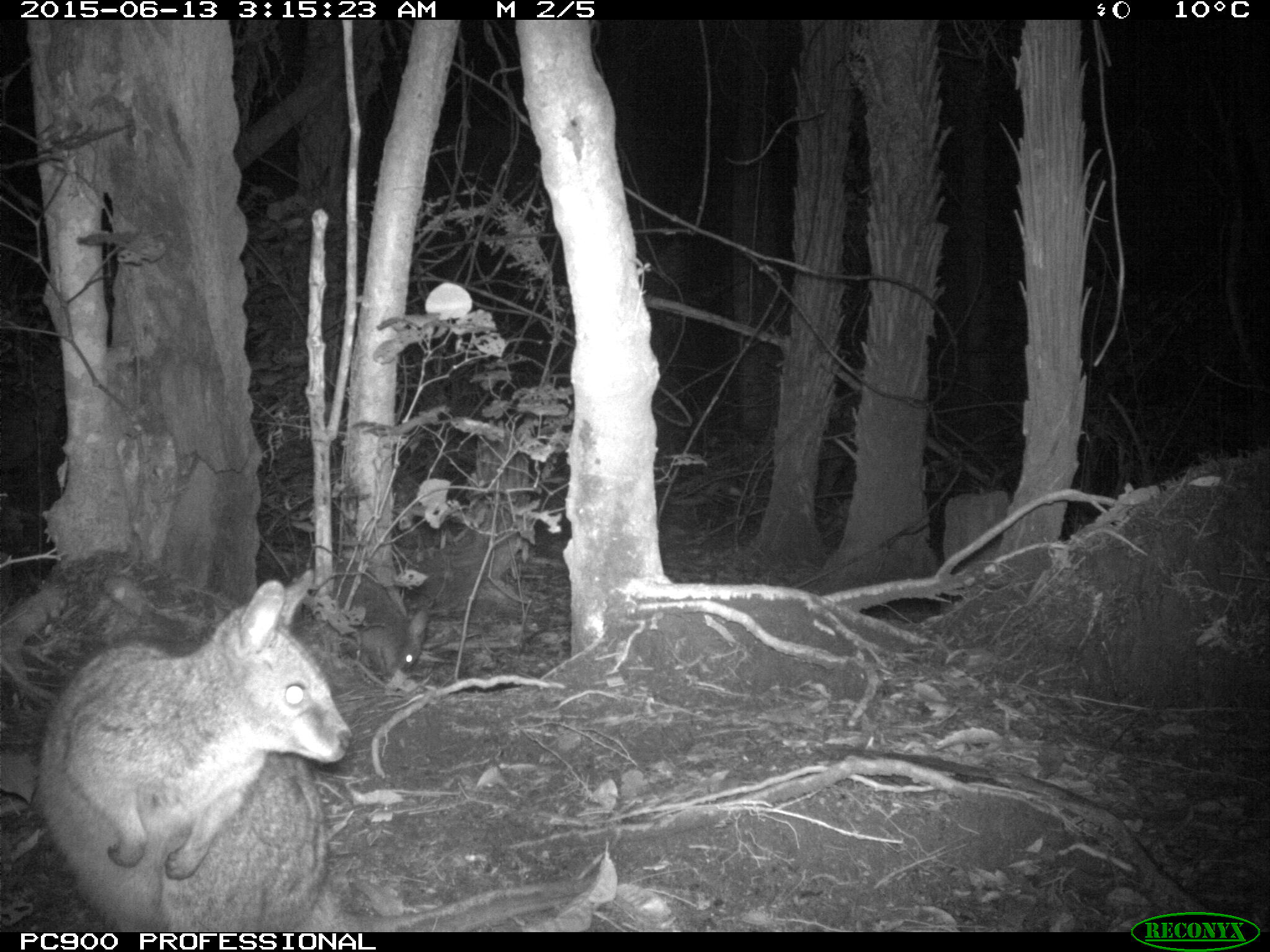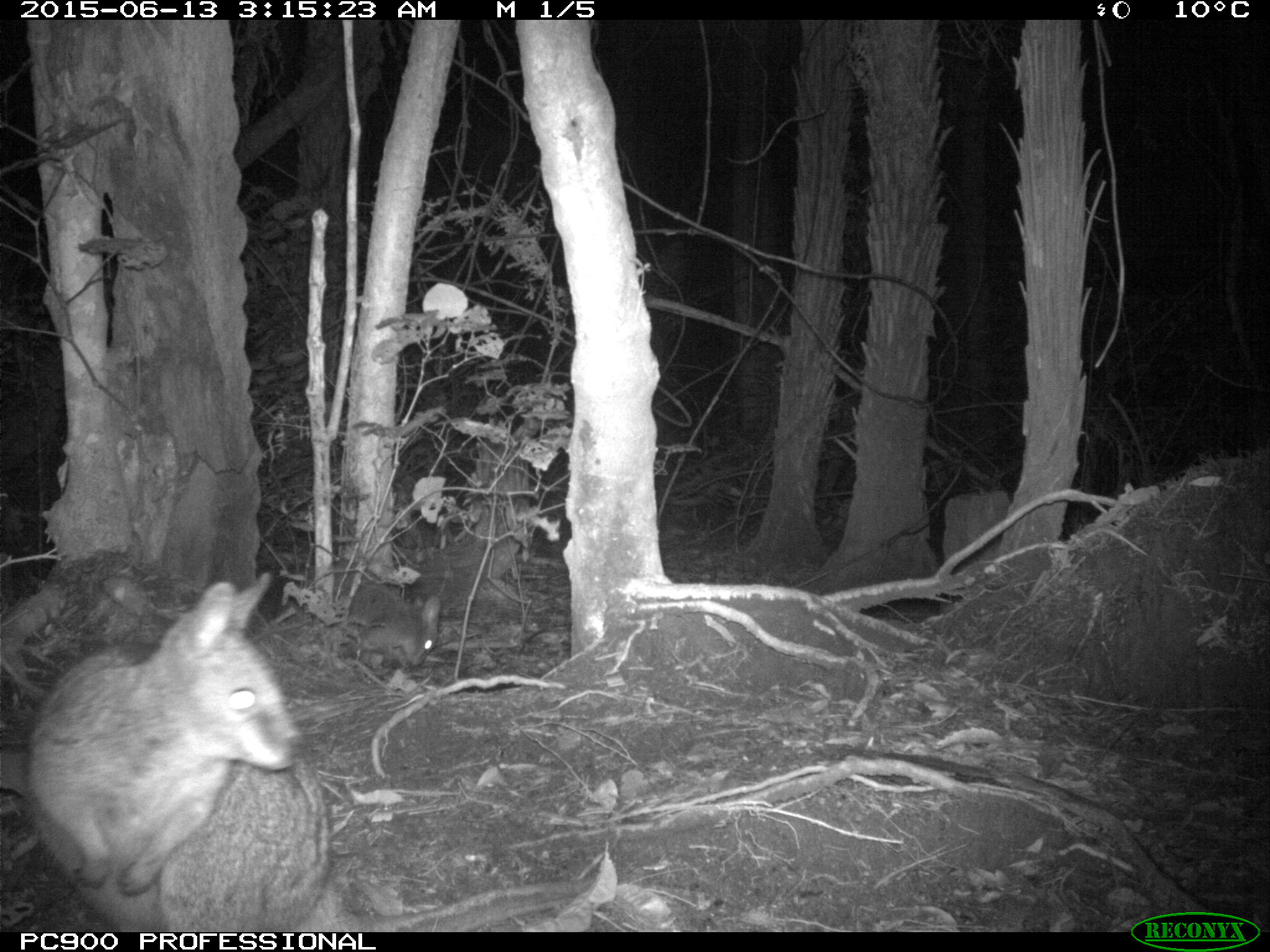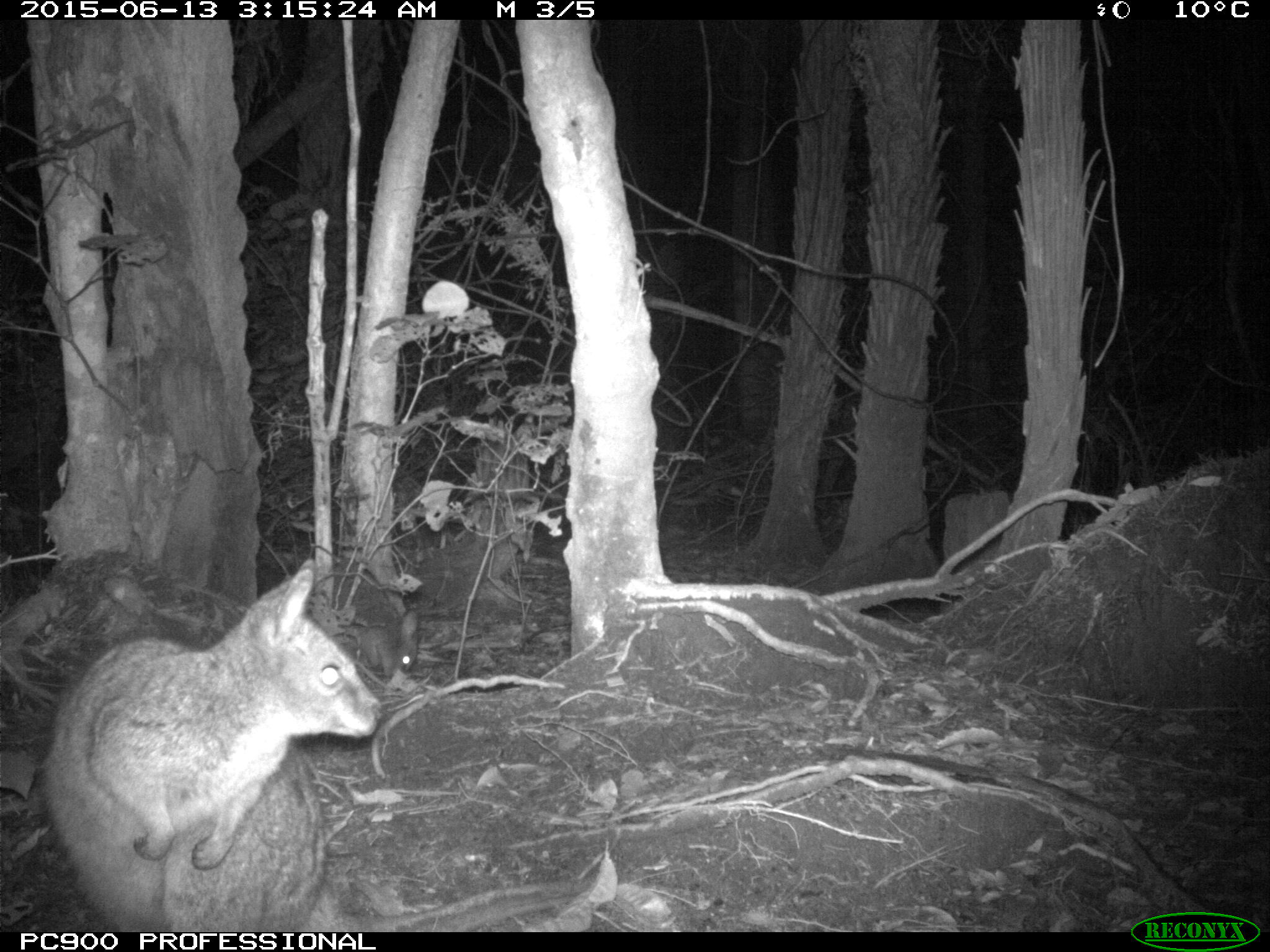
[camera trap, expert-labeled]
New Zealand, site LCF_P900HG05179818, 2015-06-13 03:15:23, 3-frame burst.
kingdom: Animalia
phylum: Chordata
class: Mammalia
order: Diprotodontia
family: Macropodidae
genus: Notamacropus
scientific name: Notamacropus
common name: wallaby